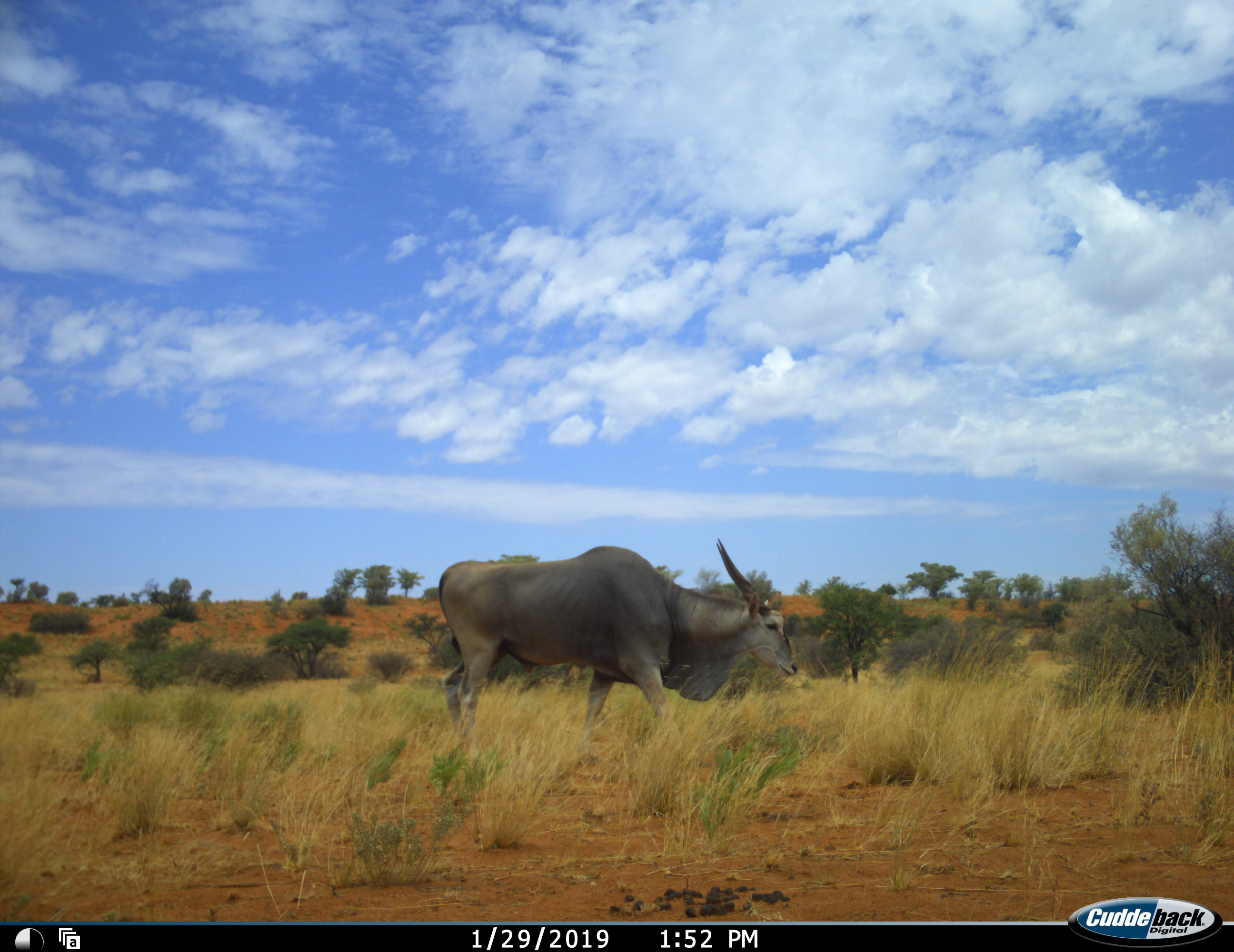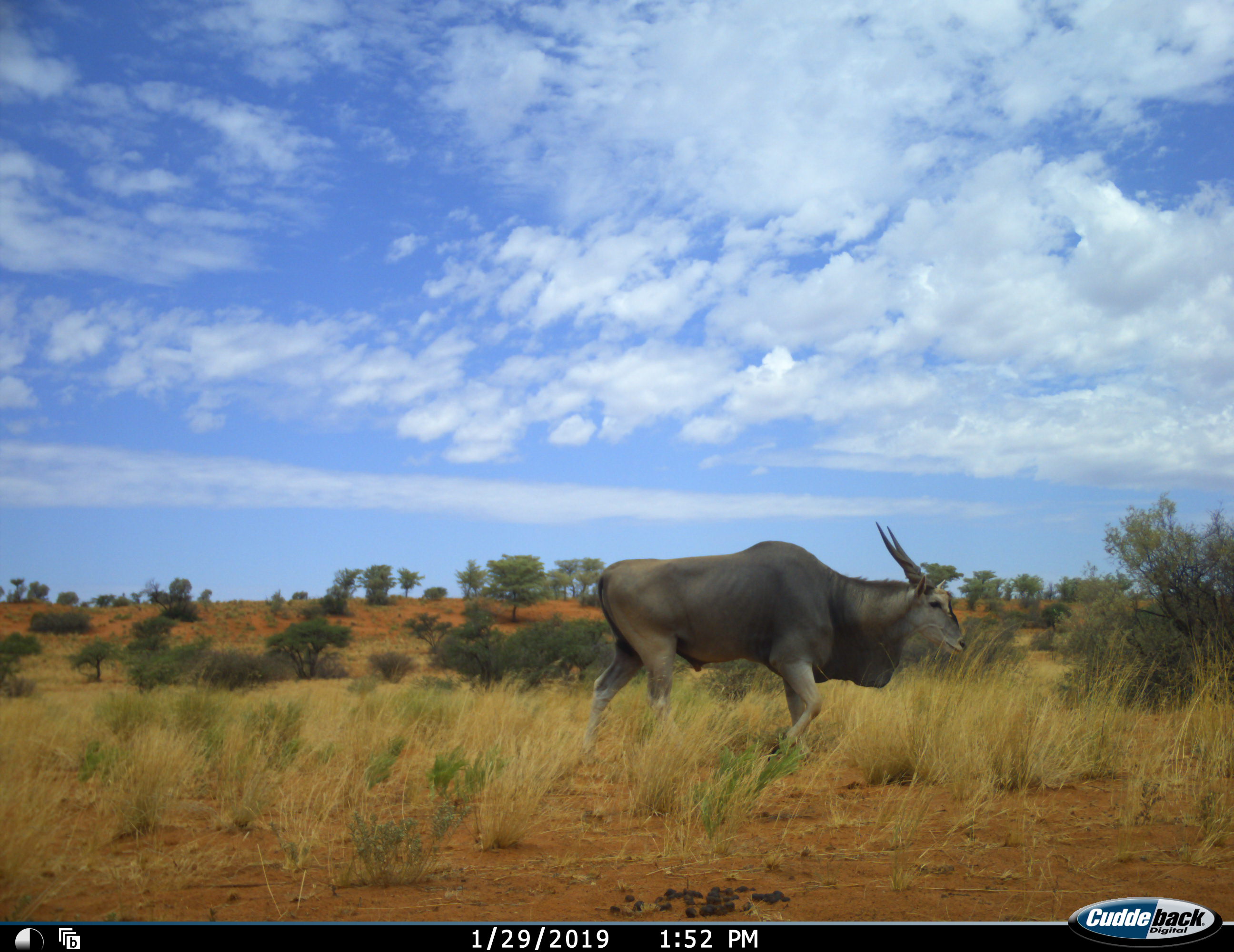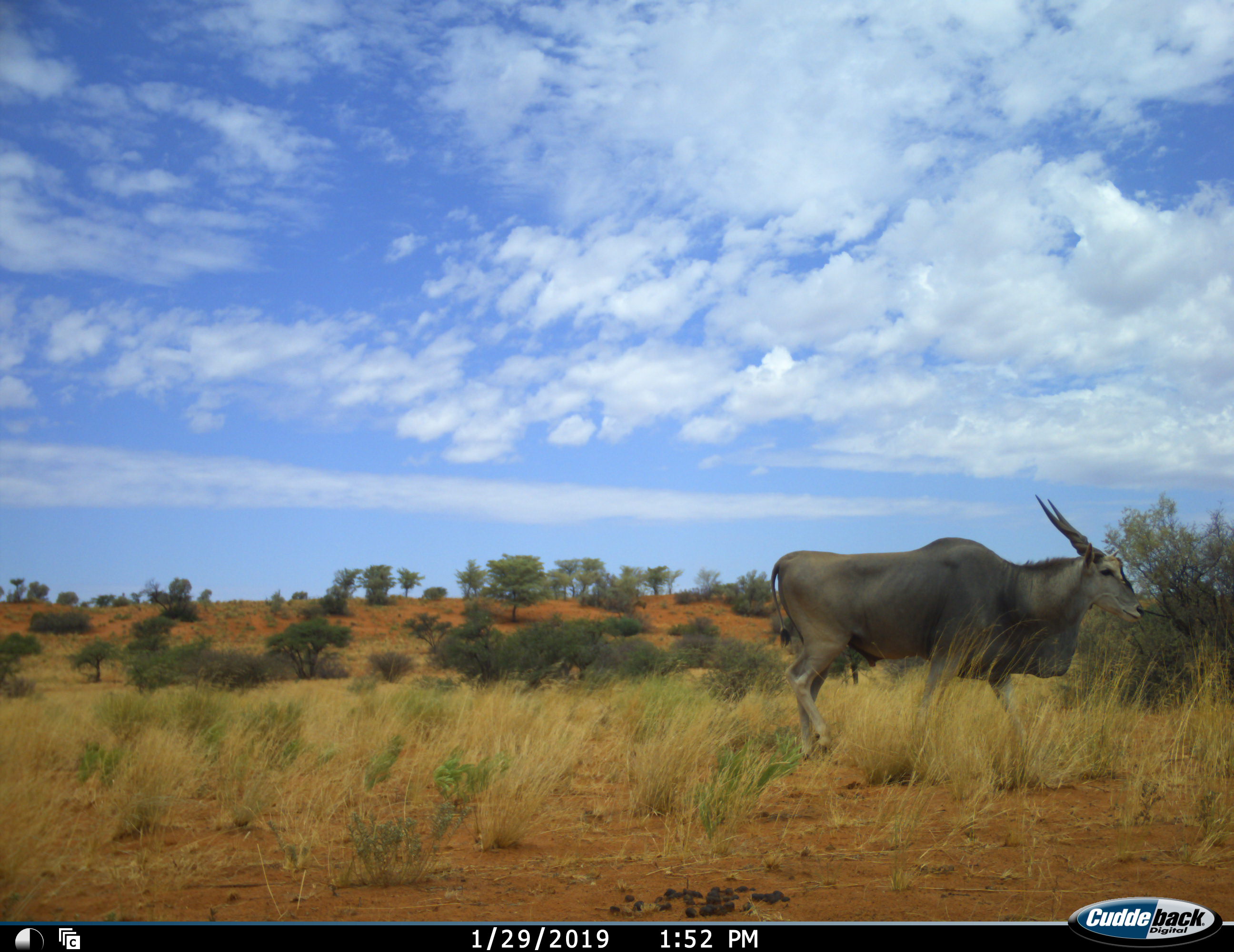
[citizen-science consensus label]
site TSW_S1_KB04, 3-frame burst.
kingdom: Animalia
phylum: Chordata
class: Mammalia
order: Artiodactyla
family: Bovidae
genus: Tragelaphus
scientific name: Tragelaphus oryx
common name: eland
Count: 1.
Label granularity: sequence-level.